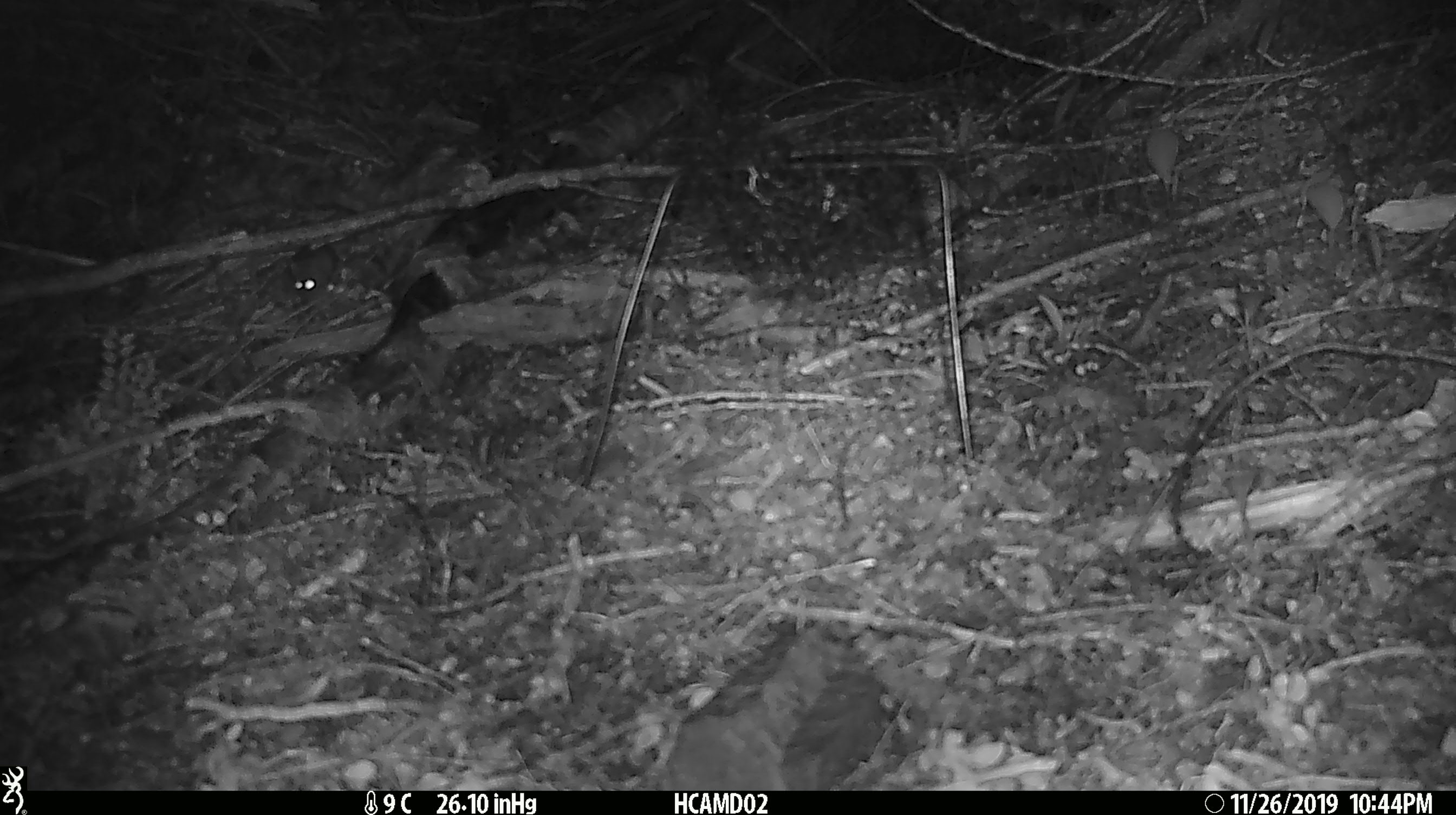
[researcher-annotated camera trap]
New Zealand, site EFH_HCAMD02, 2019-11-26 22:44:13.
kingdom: Animalia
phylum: Chordata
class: Mammalia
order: Rodentia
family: Muridae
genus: Mus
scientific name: Mus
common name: mouse